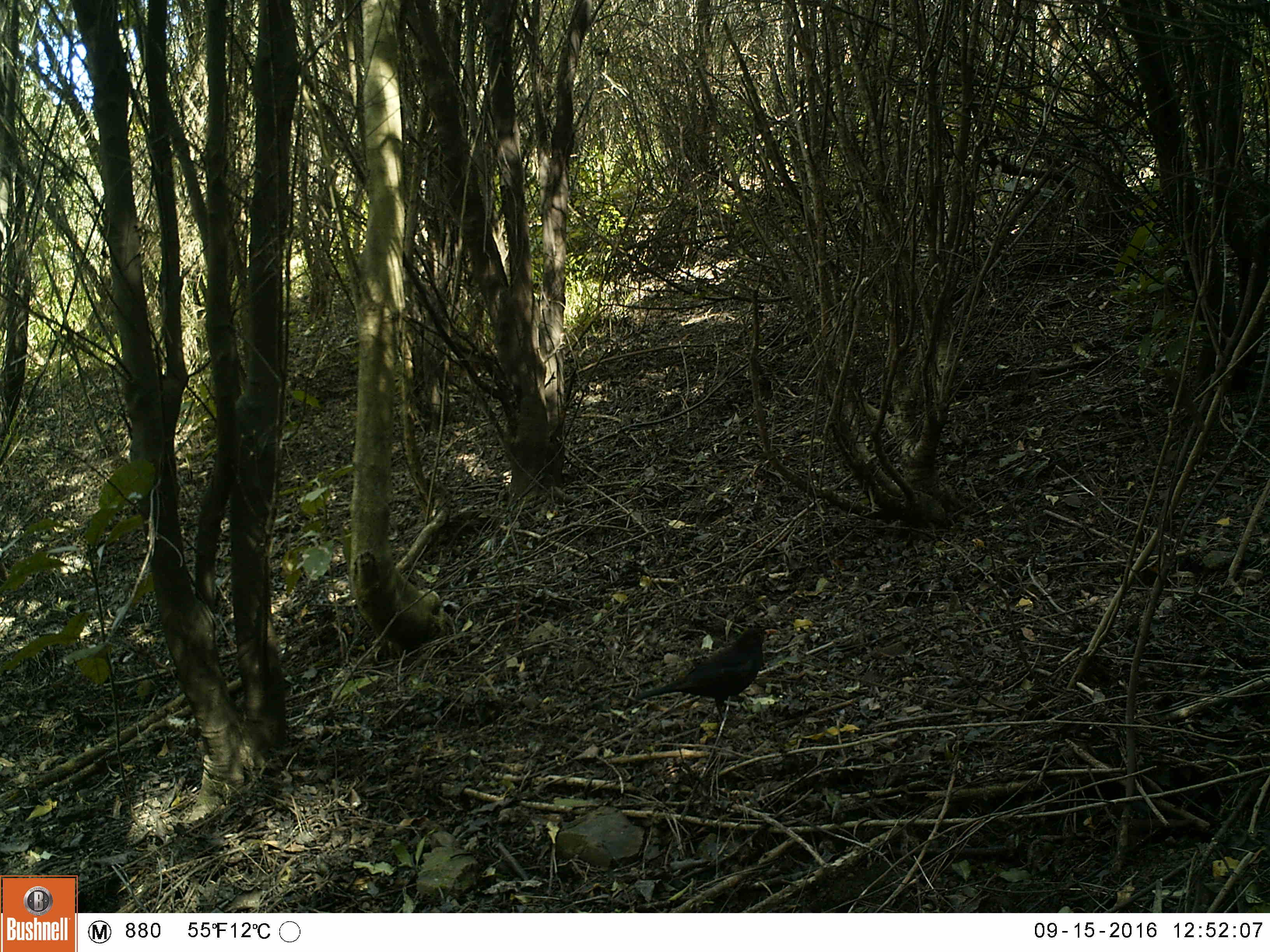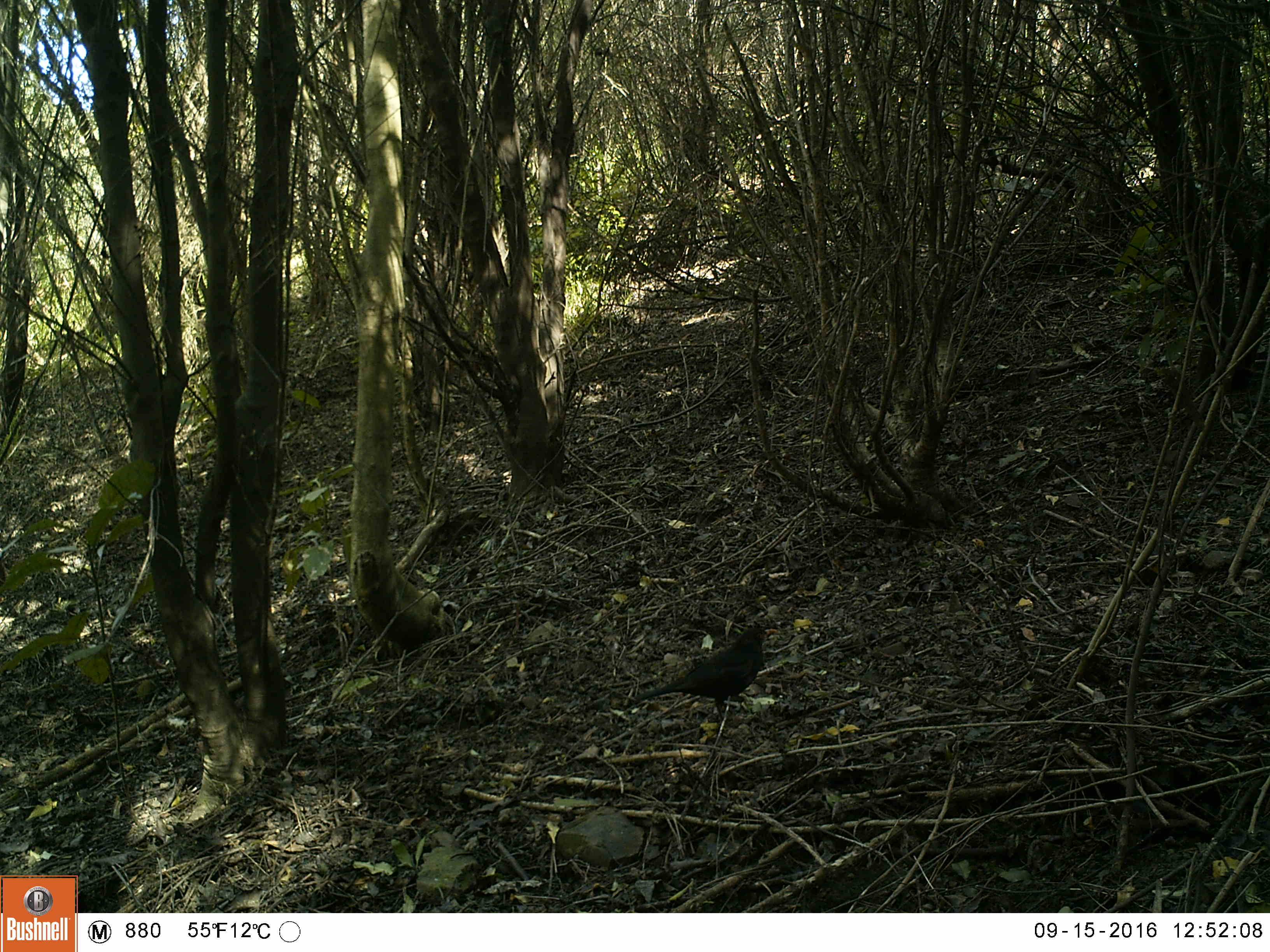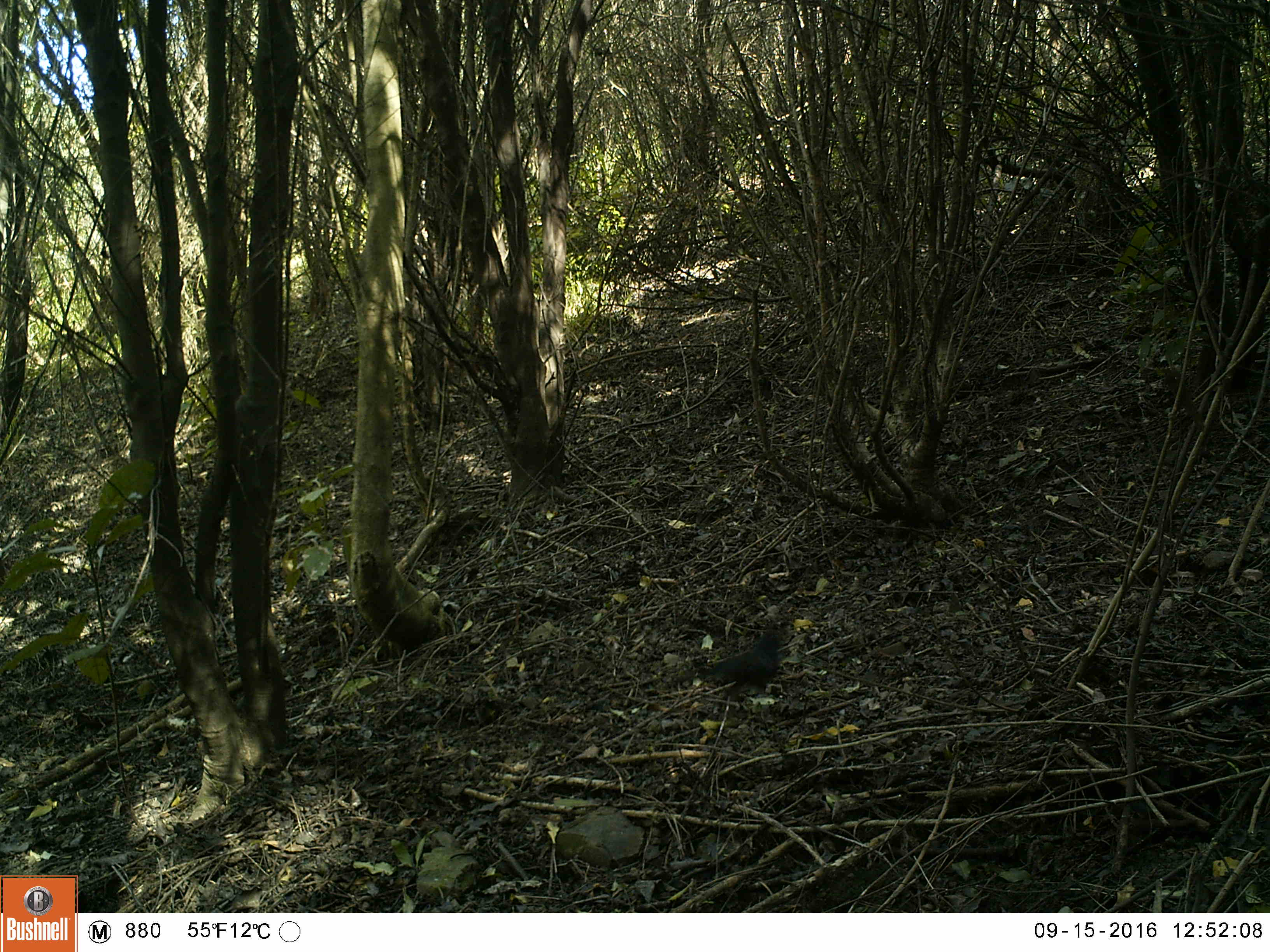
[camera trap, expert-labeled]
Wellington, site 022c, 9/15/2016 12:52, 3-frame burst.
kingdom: Animalia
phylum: Chordata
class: Aves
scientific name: Aves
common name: bird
Bird (Aves).